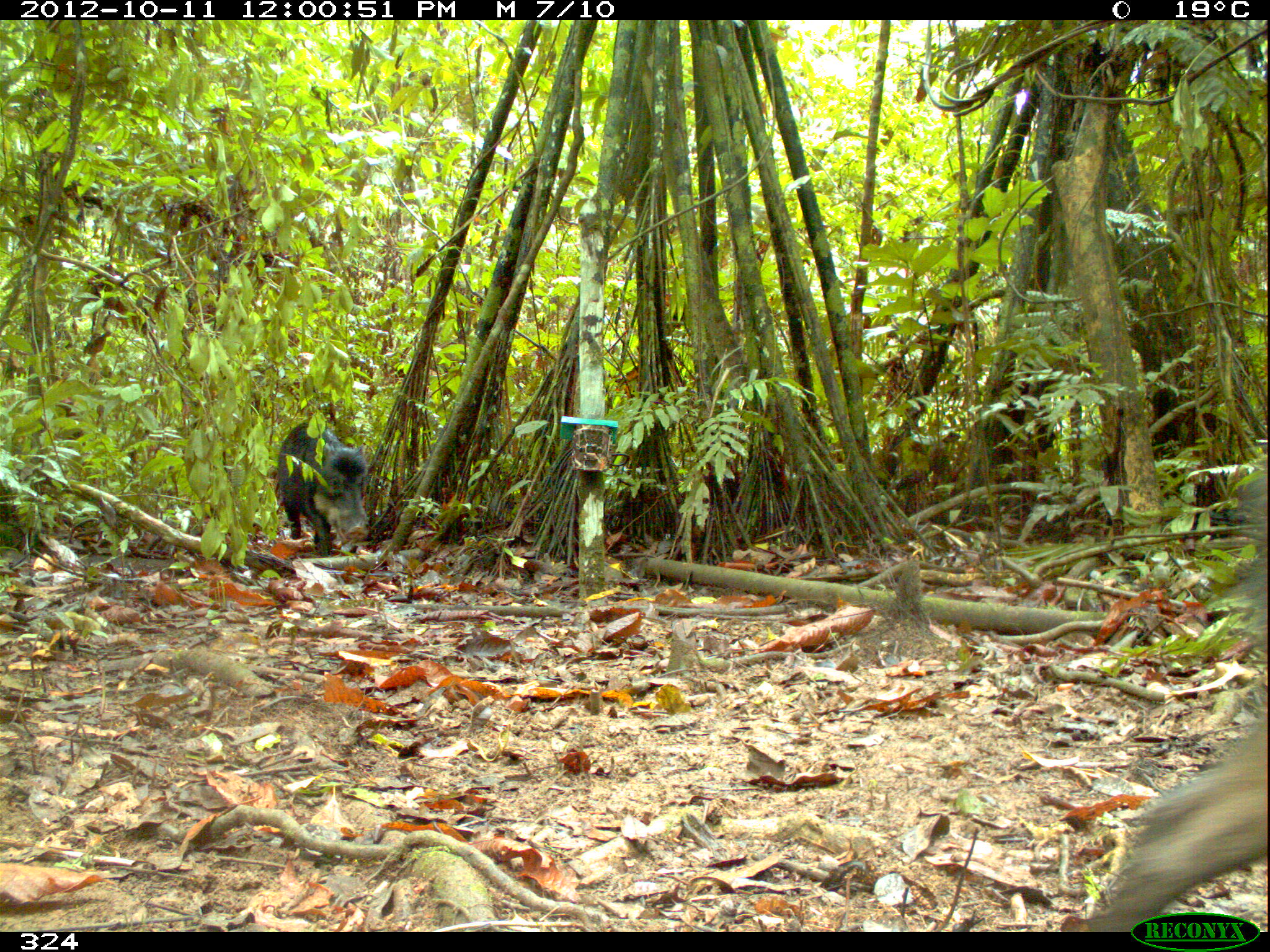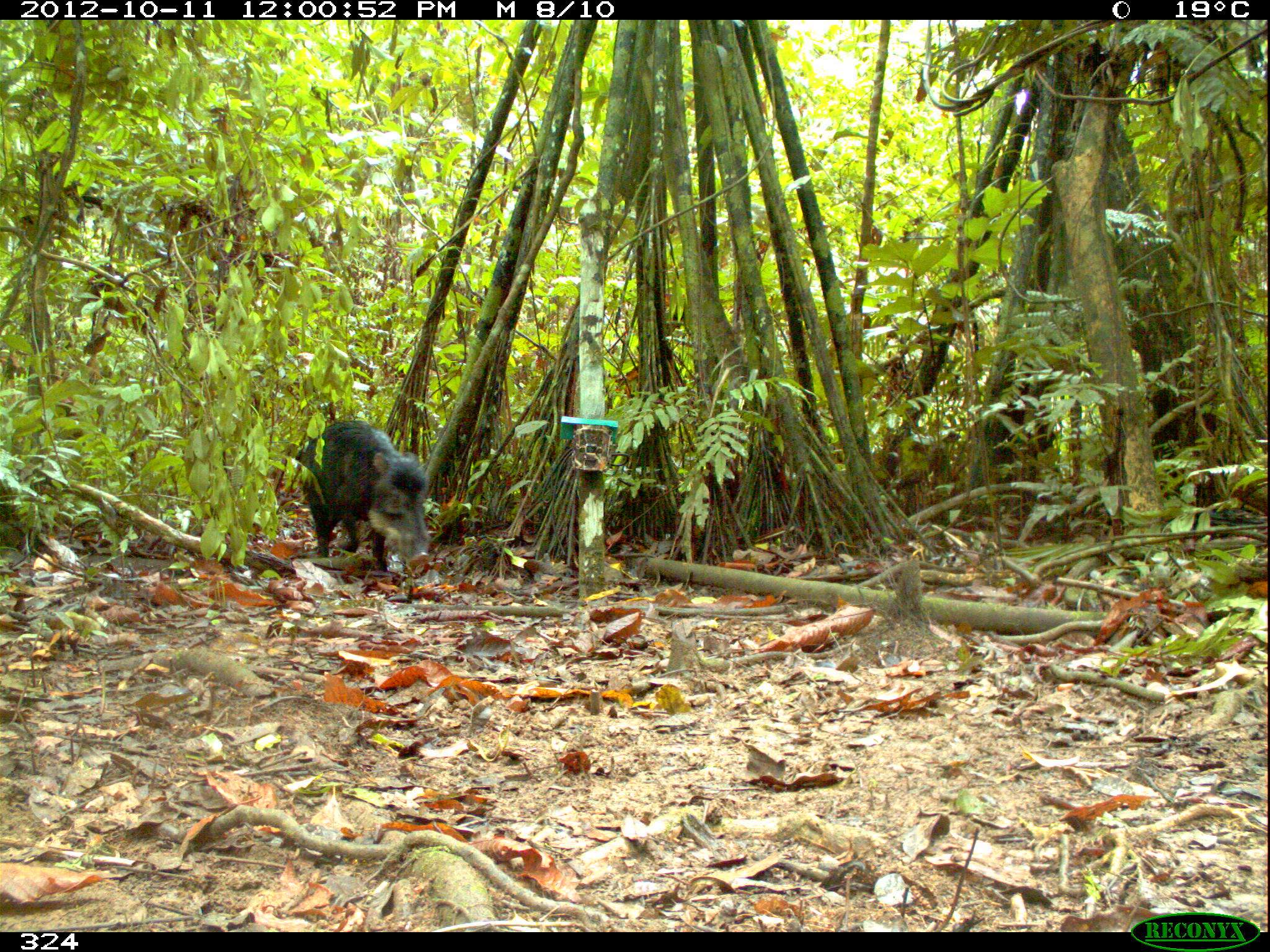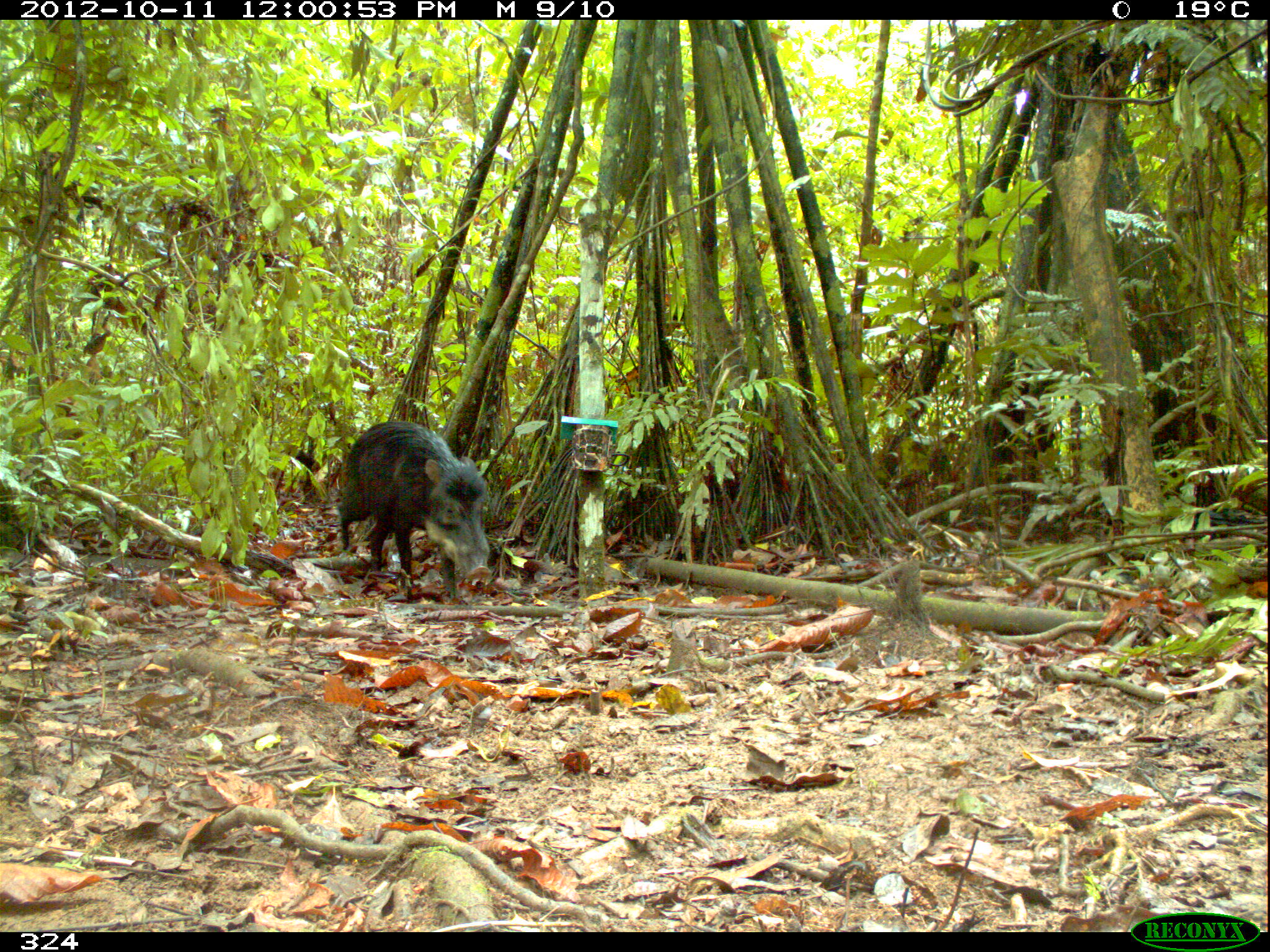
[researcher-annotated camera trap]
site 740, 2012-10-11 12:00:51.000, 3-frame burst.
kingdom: Animalia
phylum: Chordata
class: Mammalia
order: Artiodactyla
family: Tayassuidae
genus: Tayassu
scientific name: Tayassu pecari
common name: white-lipped peccary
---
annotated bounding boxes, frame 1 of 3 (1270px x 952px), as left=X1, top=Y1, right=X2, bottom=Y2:
tayassu pecari: left=1089, top=454, right=1266, bottom=931; left=274, top=415, right=369, bottom=557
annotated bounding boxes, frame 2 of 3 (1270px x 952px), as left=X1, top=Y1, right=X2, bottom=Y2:
tayassu pecari: left=294, top=418, right=431, bottom=570